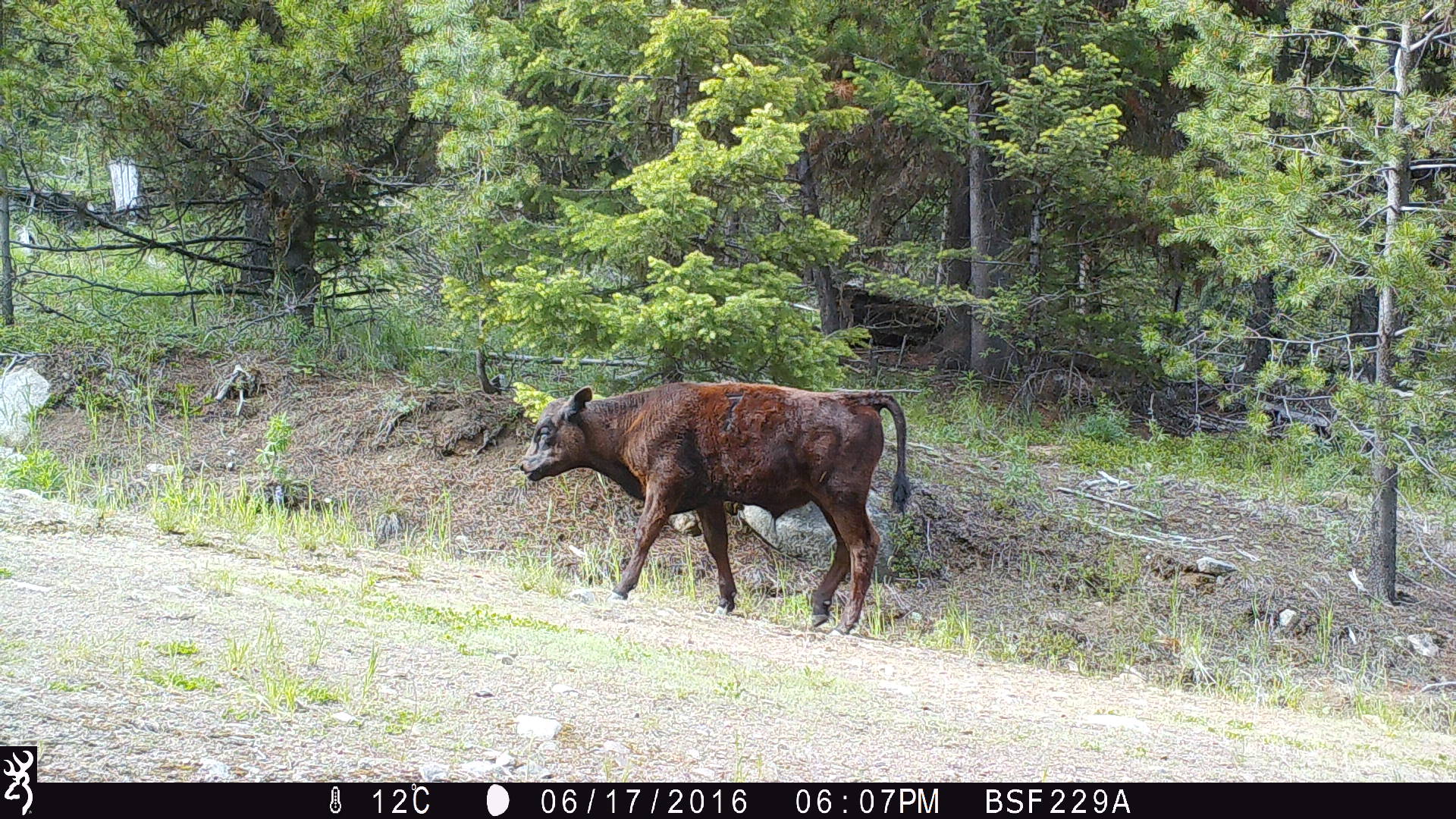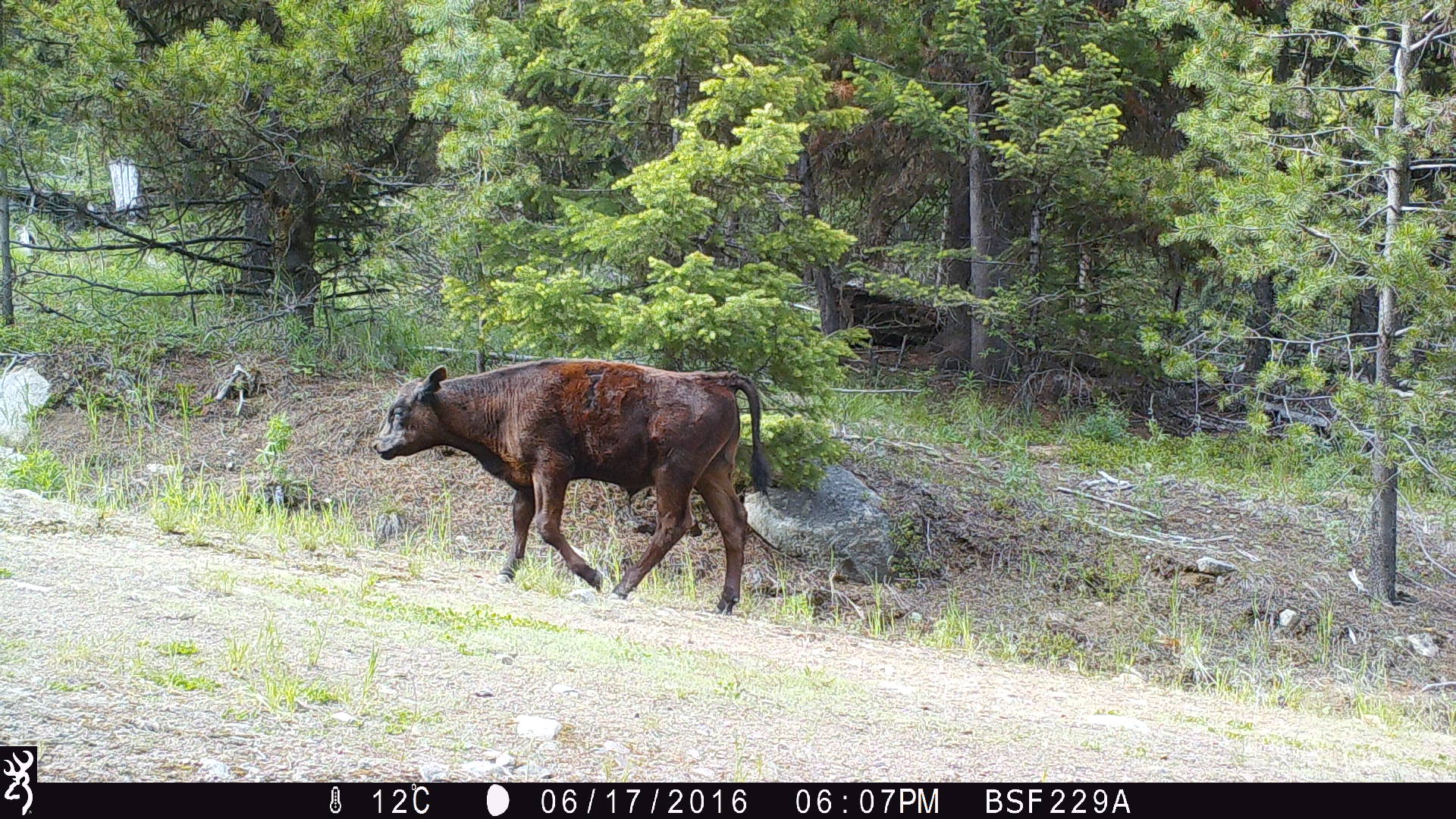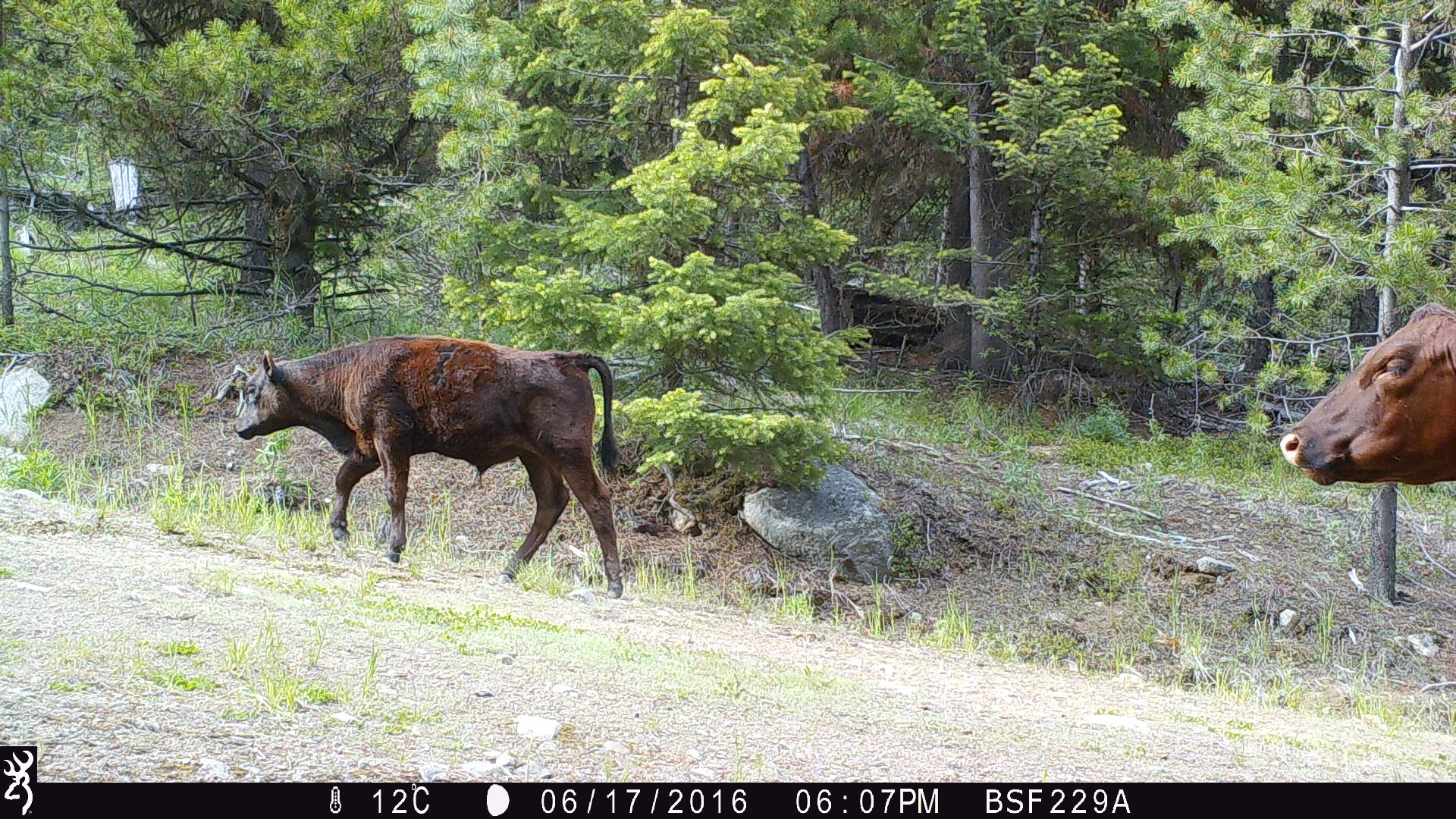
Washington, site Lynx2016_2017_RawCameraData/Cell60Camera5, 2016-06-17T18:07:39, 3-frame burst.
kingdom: Animalia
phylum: Chordata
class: Mammalia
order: Artiodactyla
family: Bovidae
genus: Bos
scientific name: Bos taurus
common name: domestic cattle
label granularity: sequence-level